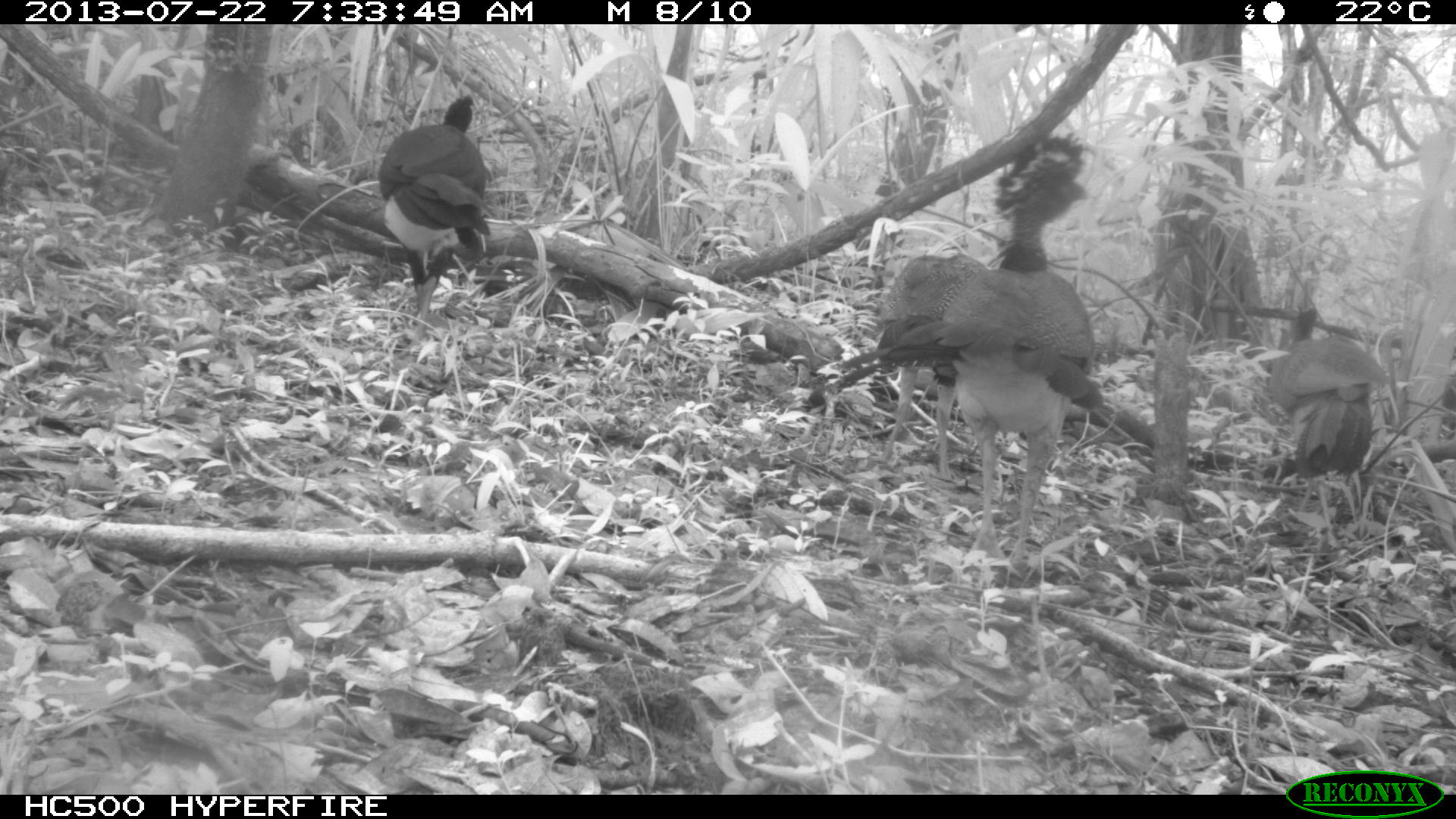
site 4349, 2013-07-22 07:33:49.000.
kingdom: Animalia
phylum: Chordata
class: Aves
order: Galliformes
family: Cracidae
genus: Crax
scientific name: Crax rubra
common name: great curassow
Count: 4.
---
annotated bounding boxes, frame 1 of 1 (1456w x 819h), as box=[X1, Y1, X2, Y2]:
crax rubra: box=[896, 129, 1106, 579]; box=[801, 252, 989, 483]; box=[1264, 305, 1390, 549]; box=[377, 93, 492, 354]